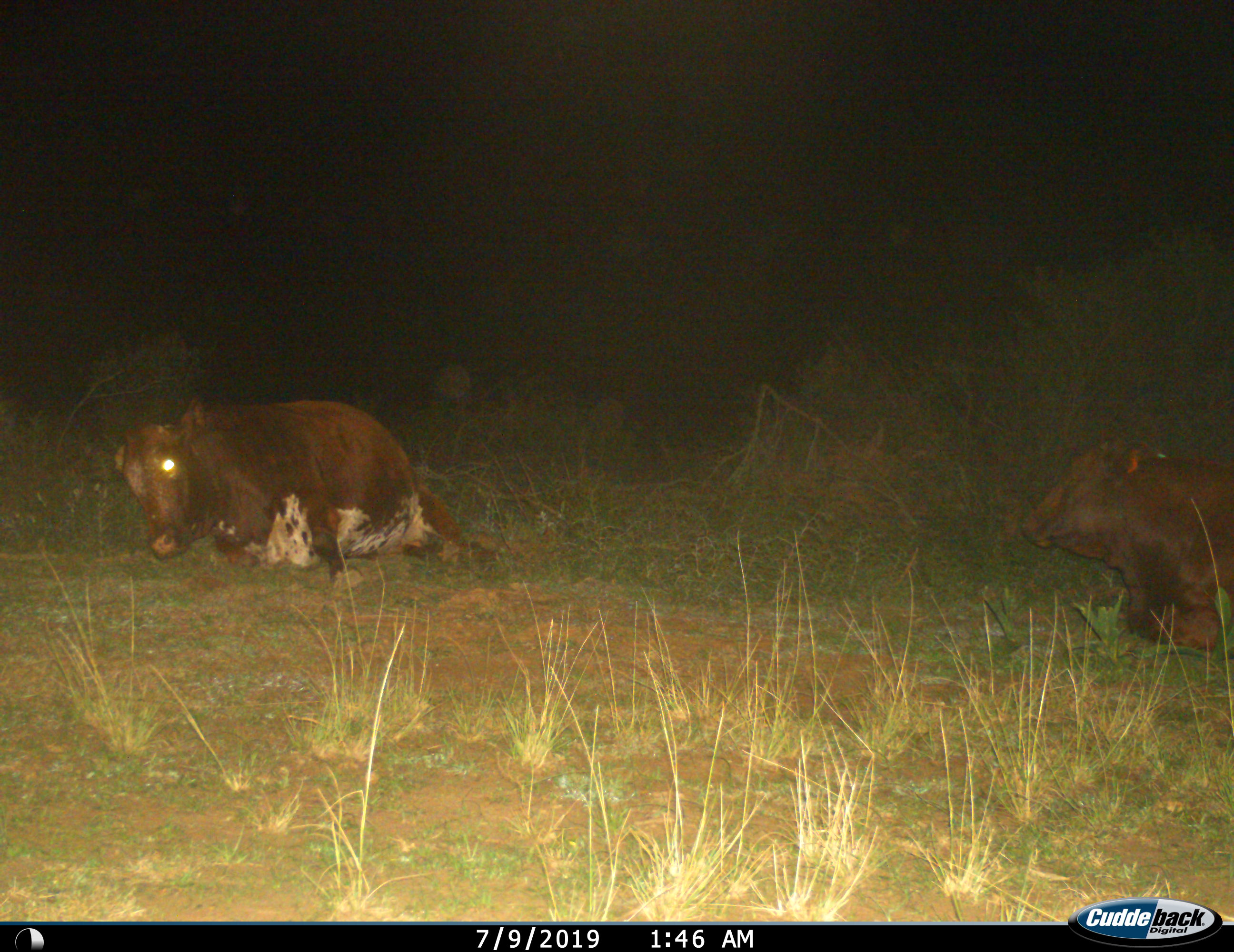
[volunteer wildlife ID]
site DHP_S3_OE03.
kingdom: Animalia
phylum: Chordata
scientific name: Vertebrata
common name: domestic animal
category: domesticanimal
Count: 2.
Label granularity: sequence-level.